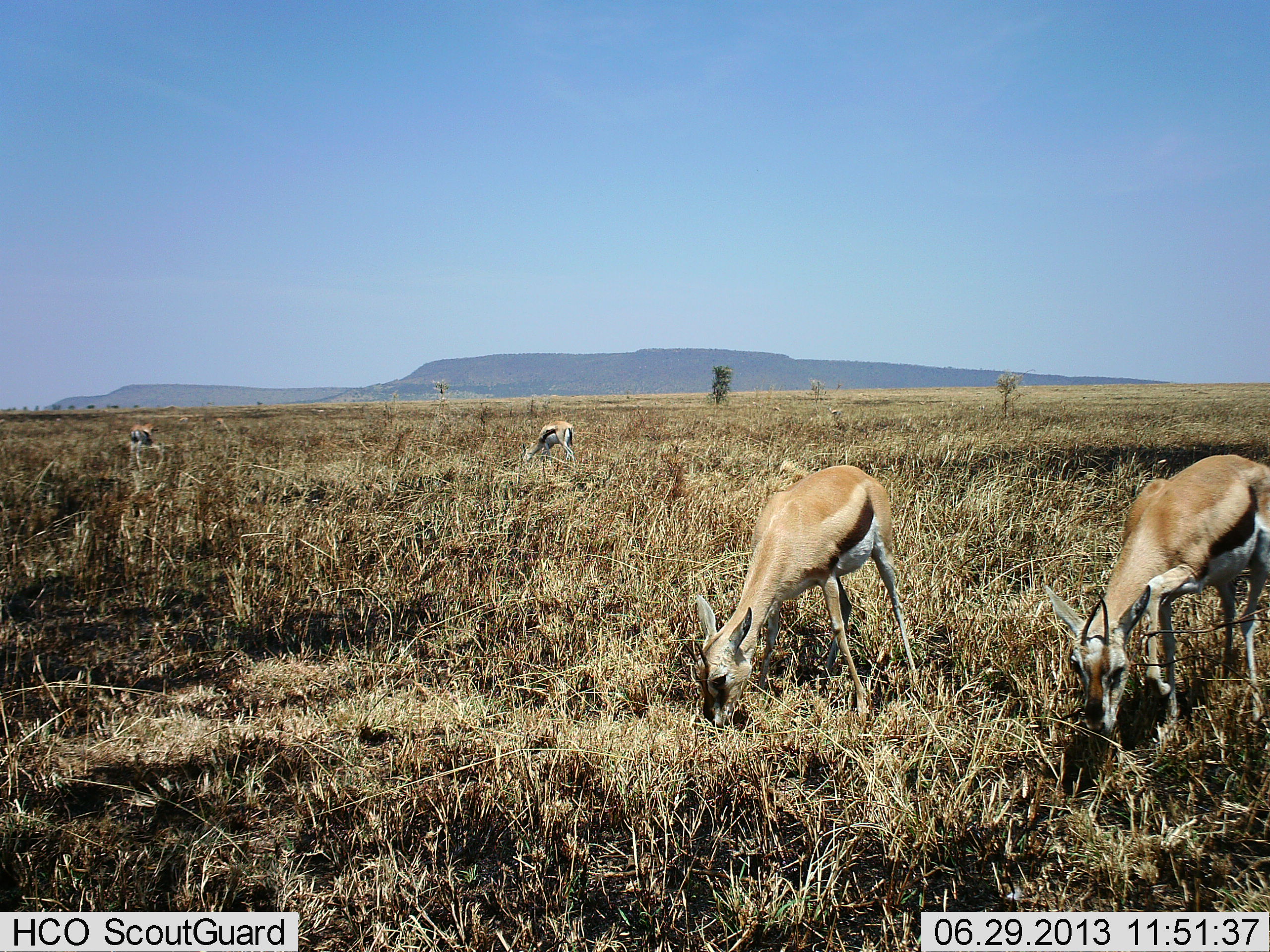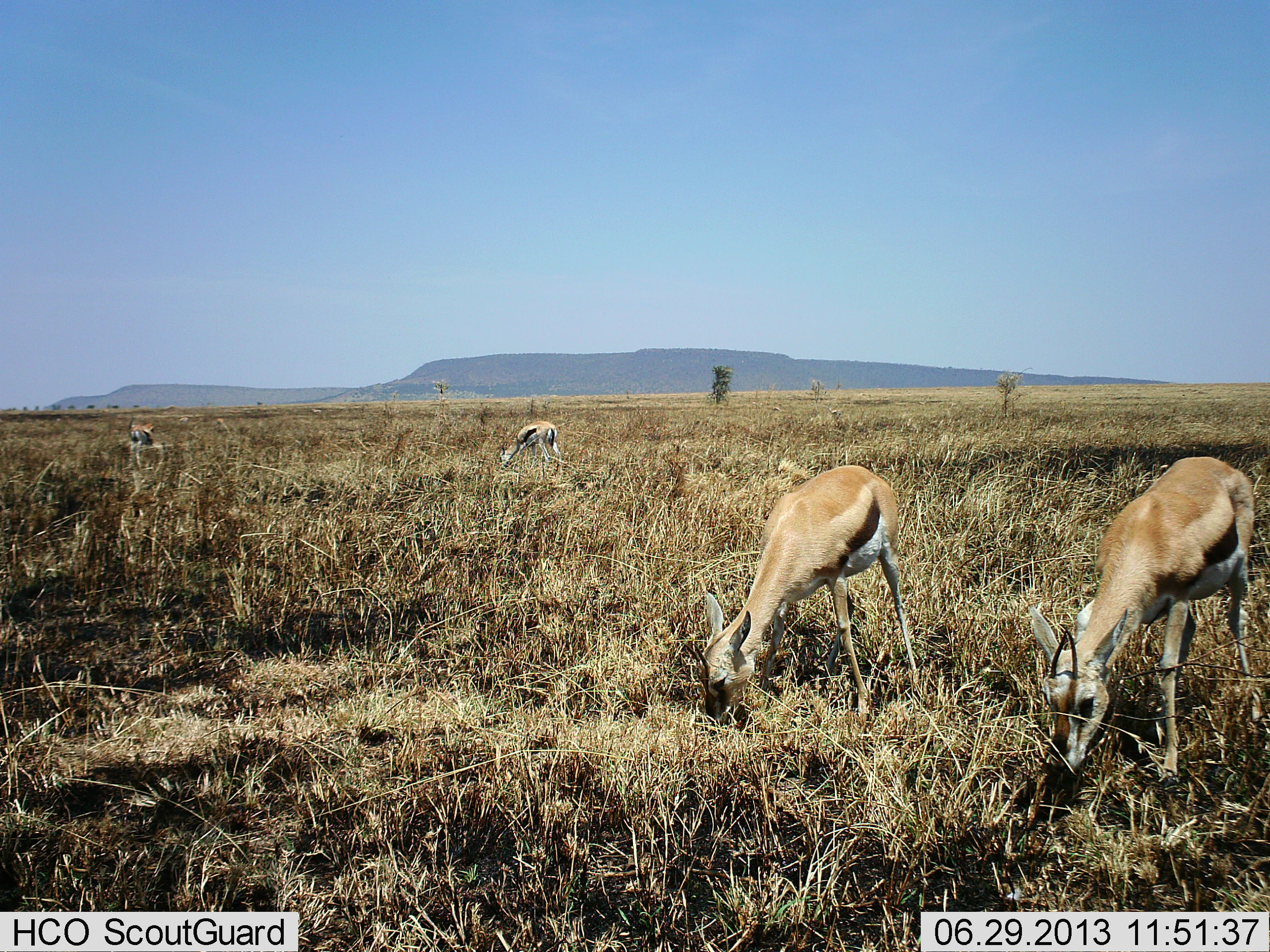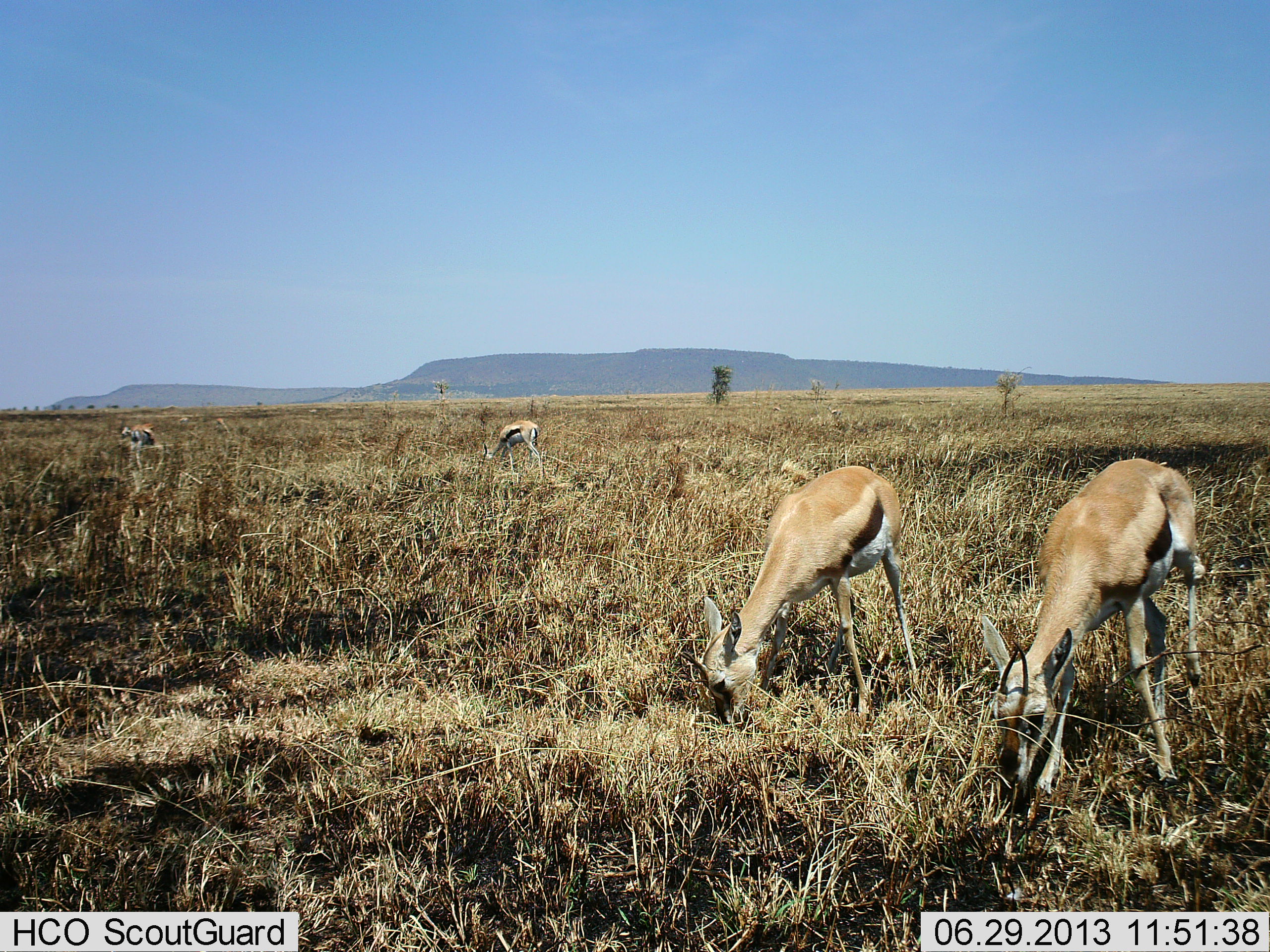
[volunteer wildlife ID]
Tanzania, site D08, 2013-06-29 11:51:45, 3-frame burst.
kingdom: Animalia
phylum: Chordata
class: Mammalia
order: Artiodactyla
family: Bovidae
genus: Eudorcas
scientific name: Eudorcas thomsonii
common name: thomson's gazelle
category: gazellethomsons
Gazellethomsons (thomson's gazelle) (Eudorcas thomsonii), count 4. Behavior (volunteer vote fractions): standing 26%, resting 0%, moving 10%, interacting 0%. Young present (vote fraction): 3%. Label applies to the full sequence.